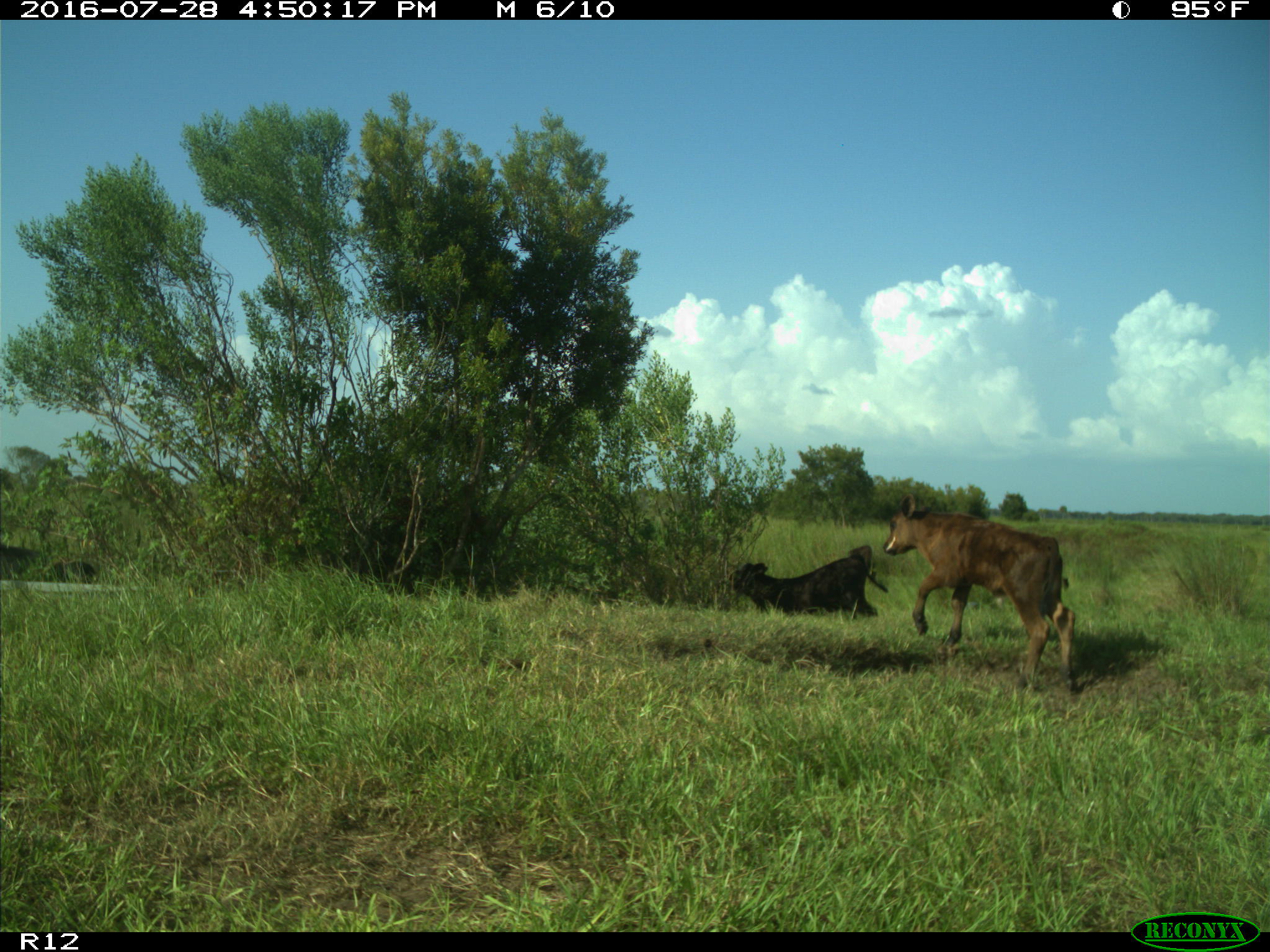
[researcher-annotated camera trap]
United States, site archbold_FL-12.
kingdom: Animalia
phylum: Chordata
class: Mammalia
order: Artiodactyla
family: Bovidae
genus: Bos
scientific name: Bos taurus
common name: domestic cow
Bos taurus (domestic cow).